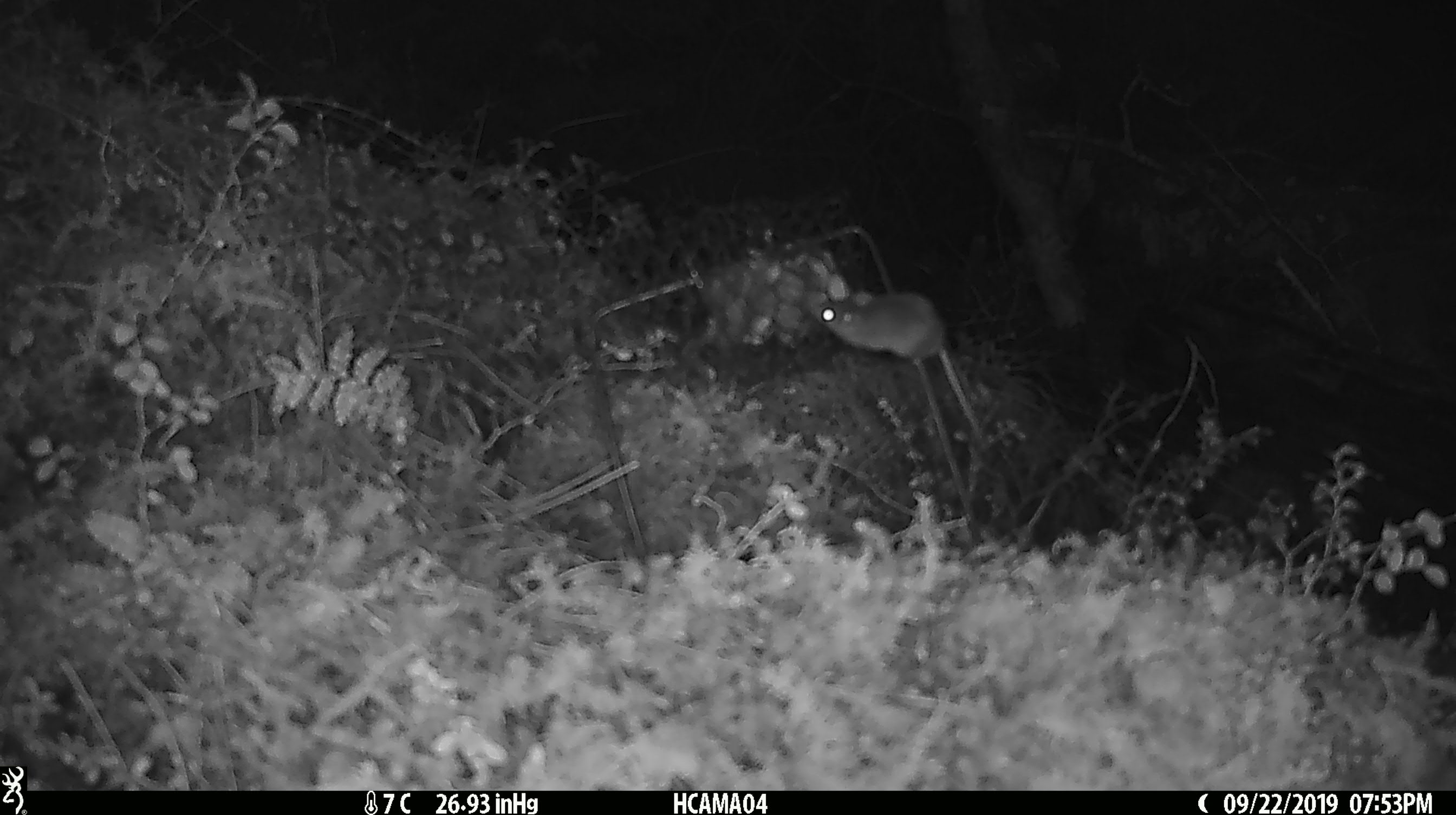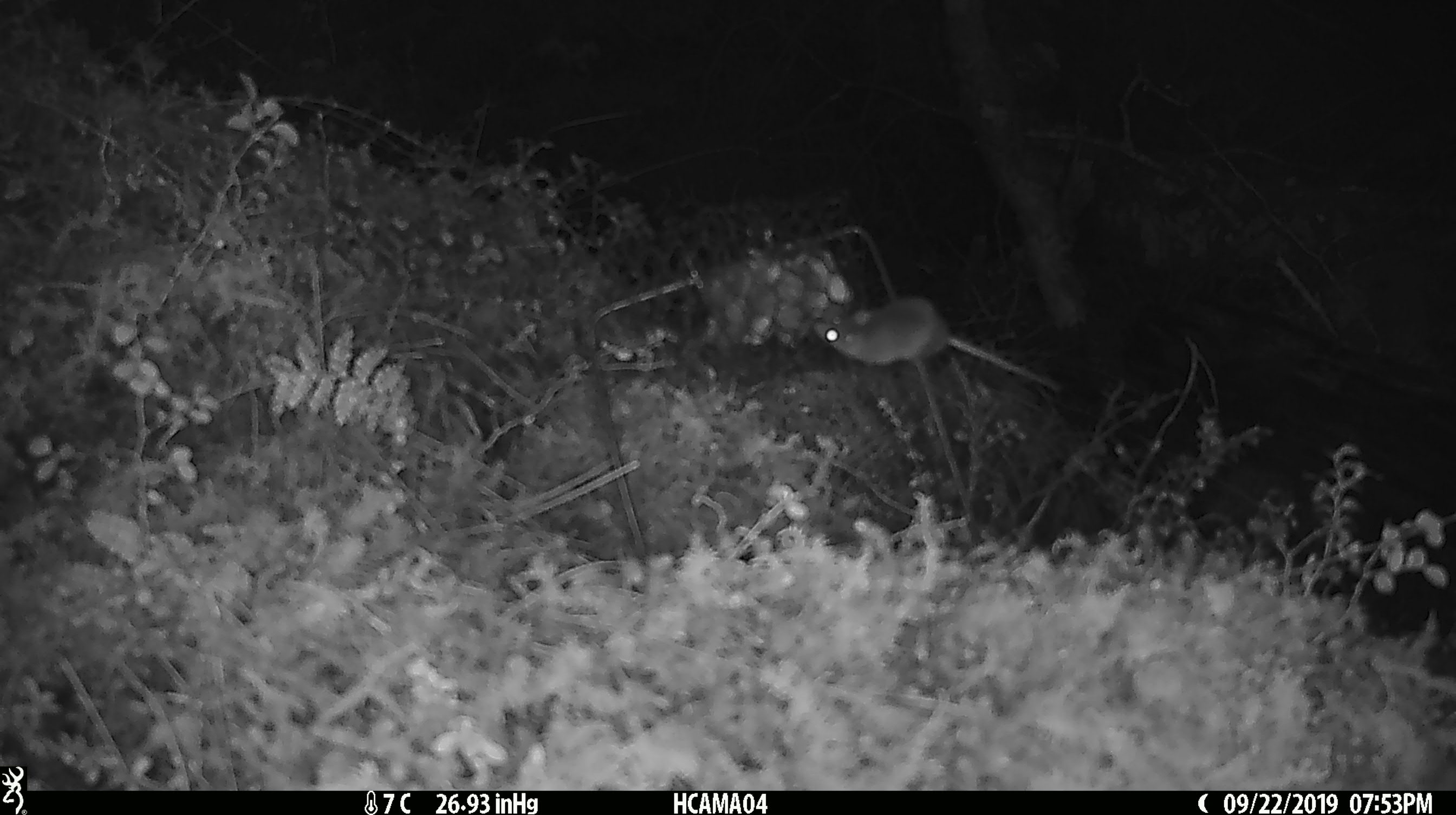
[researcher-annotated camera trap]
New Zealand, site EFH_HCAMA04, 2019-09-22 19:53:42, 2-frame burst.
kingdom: Animalia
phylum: Chordata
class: Mammalia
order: Rodentia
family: Muridae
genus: Mus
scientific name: Mus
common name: mouse